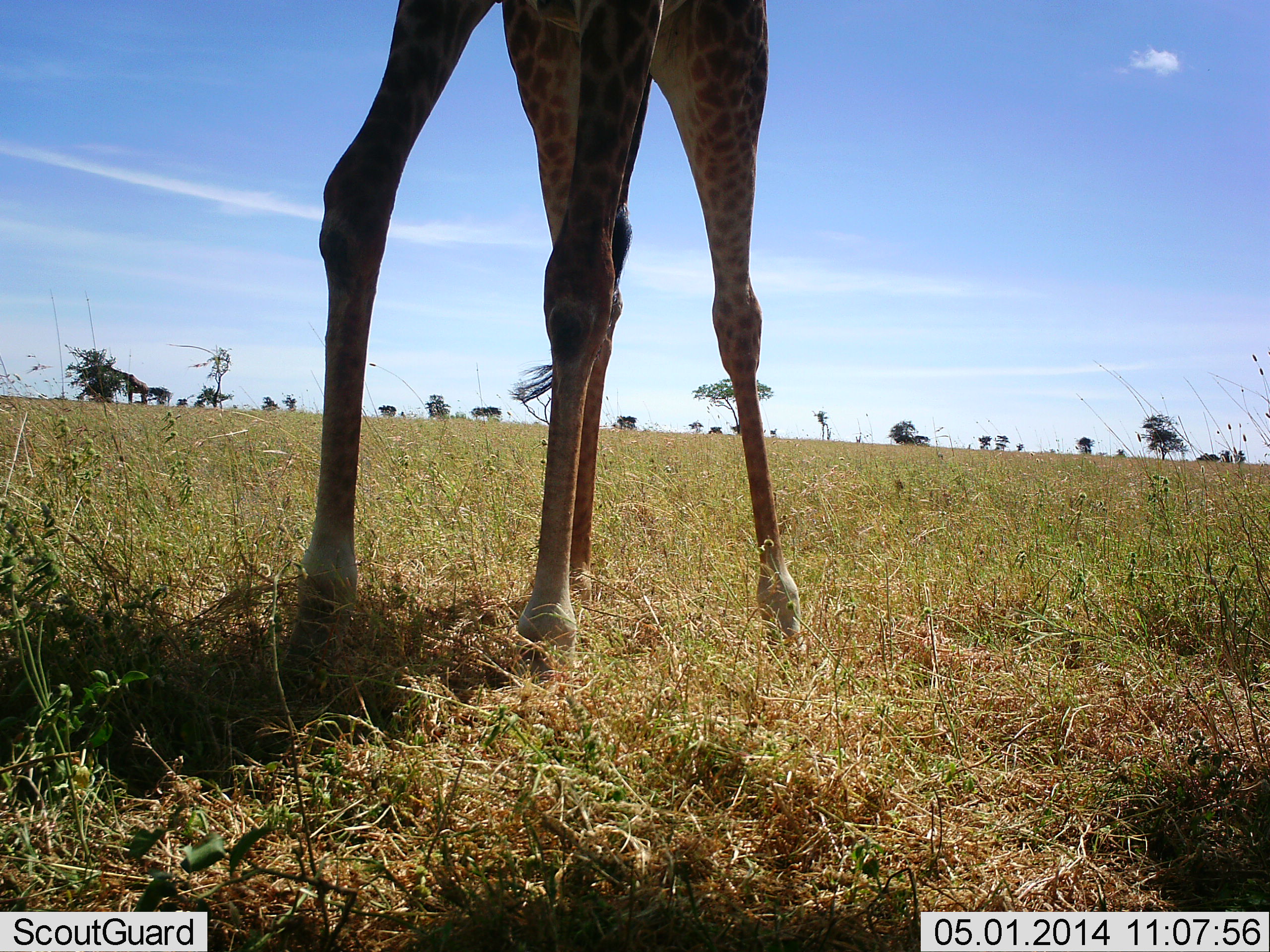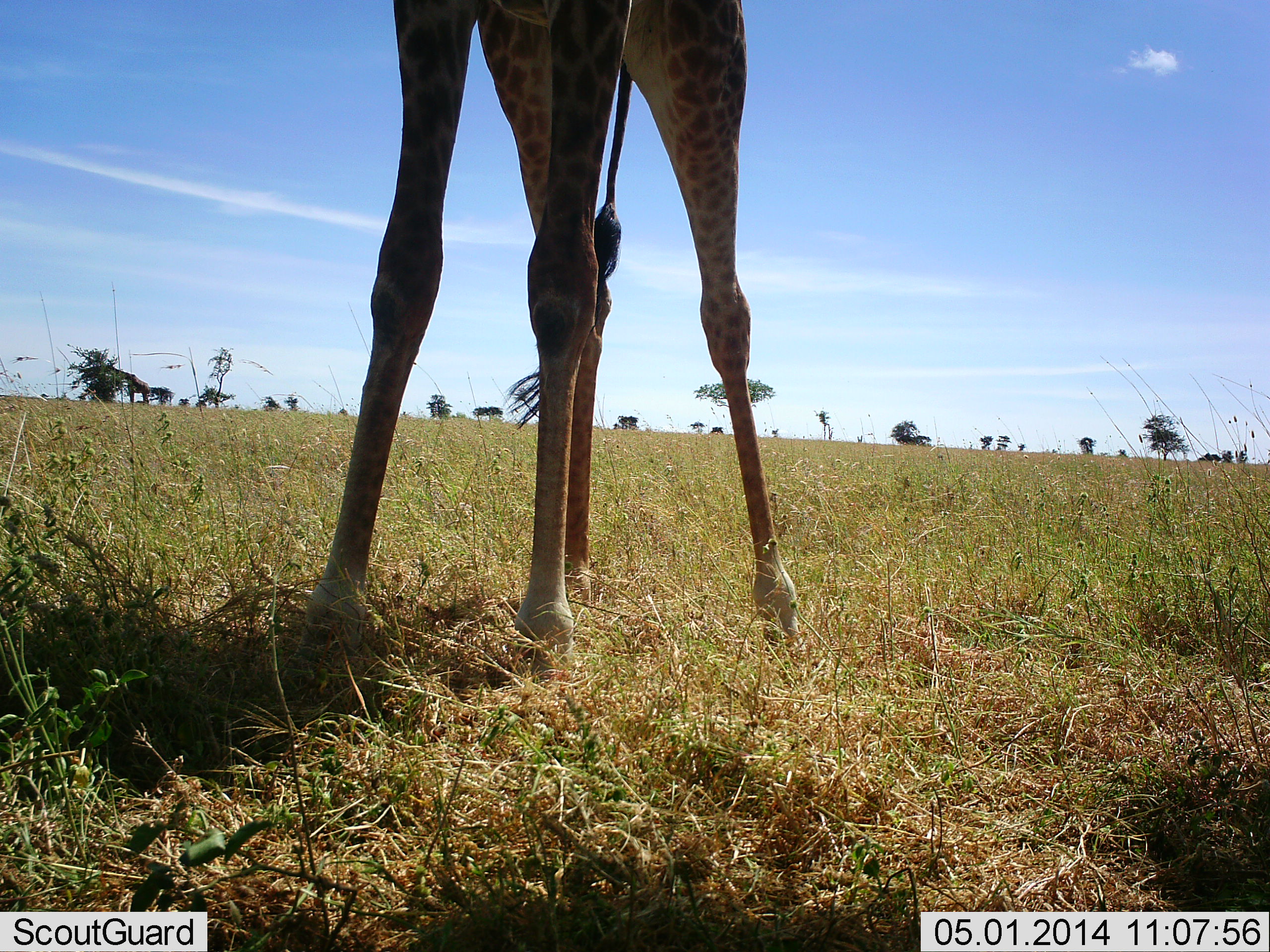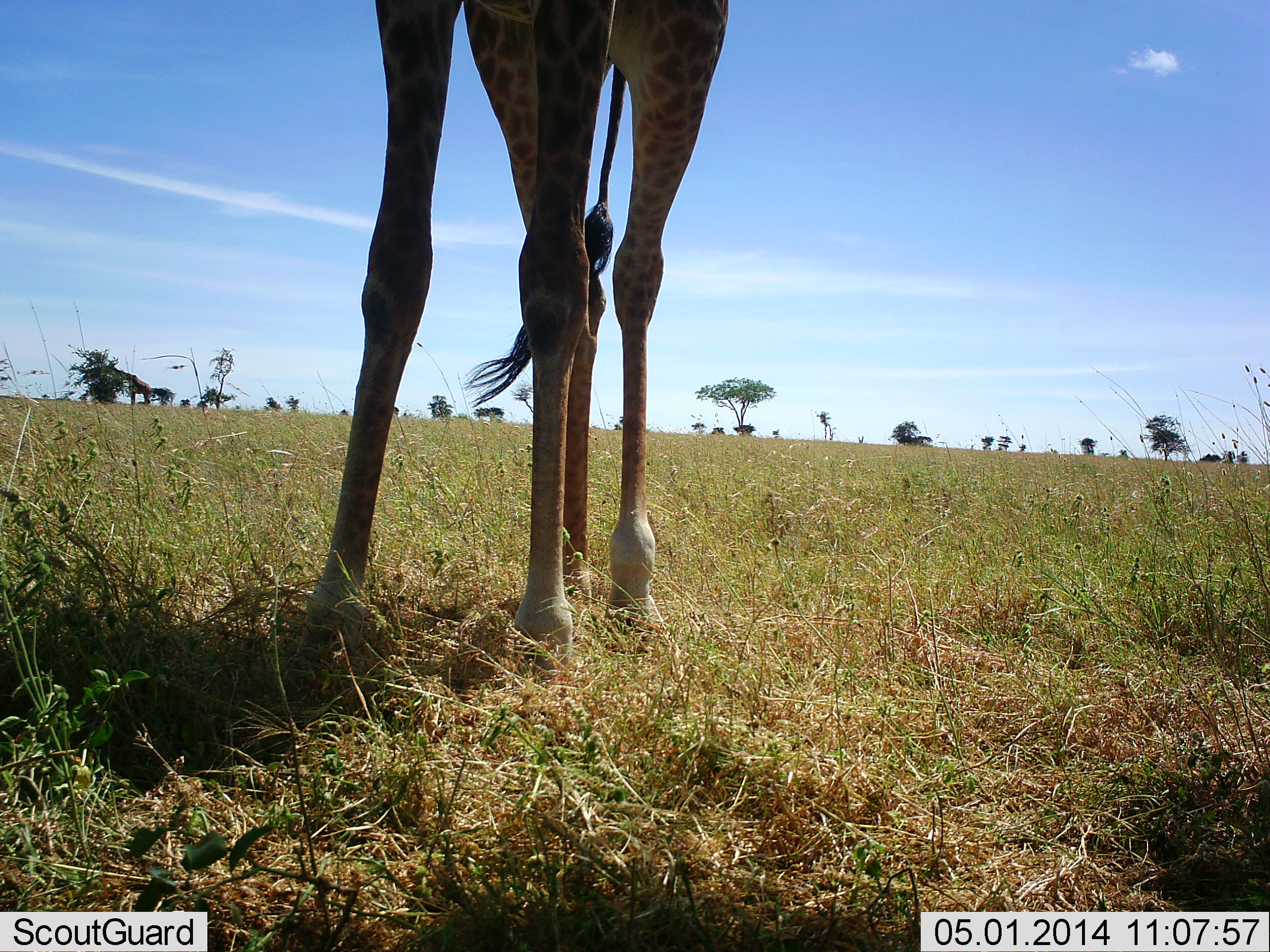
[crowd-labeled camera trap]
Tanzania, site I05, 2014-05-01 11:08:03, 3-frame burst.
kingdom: Animalia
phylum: Chordata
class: Mammalia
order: Artiodactyla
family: Giraffidae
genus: Giraffa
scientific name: Giraffa camelopardalis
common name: giraffe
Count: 1.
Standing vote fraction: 100%.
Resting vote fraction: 0%.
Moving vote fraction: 0%.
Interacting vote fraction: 0%.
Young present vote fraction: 0%.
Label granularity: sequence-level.